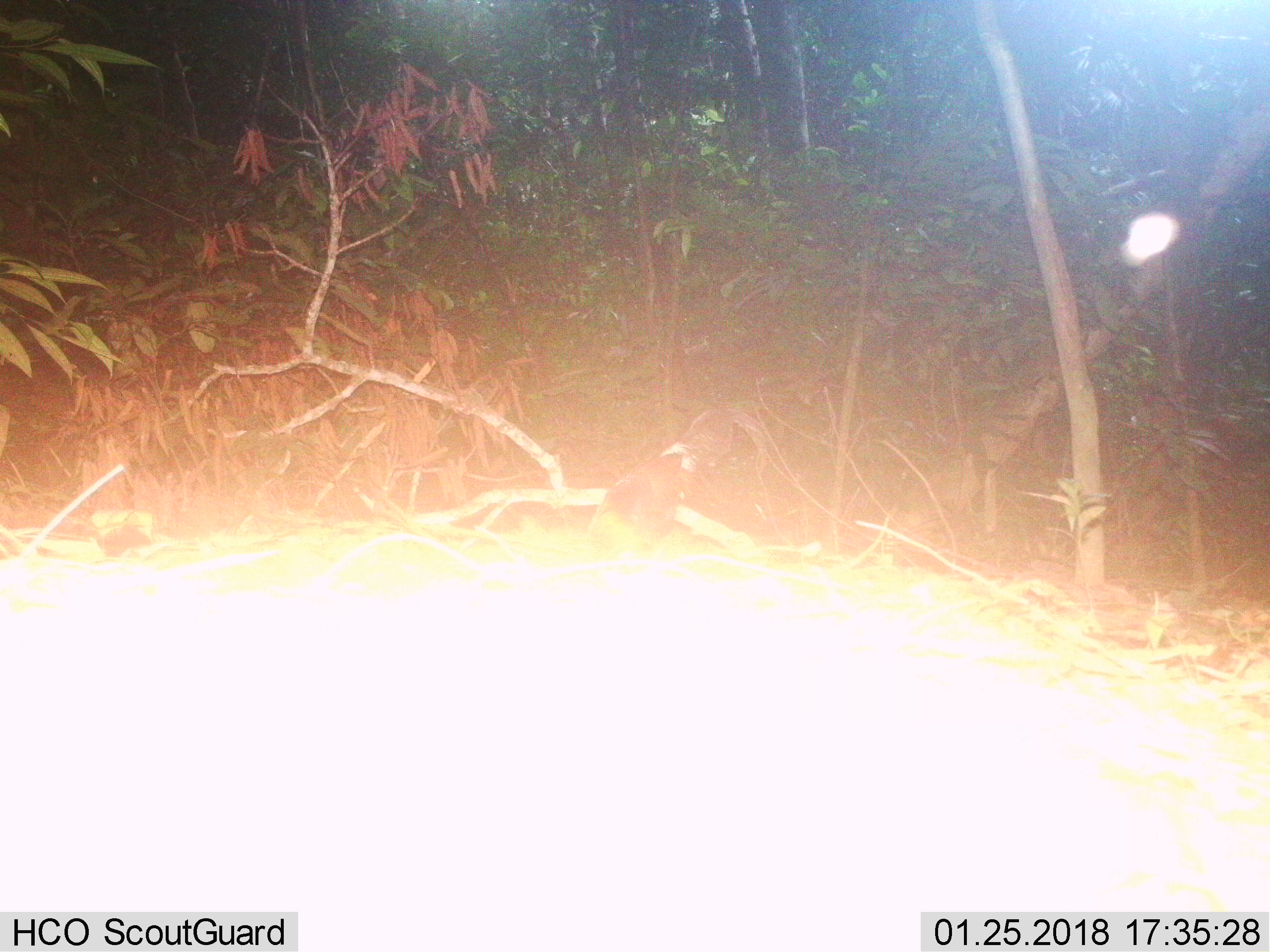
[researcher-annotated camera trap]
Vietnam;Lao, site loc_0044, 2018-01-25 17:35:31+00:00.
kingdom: Animalia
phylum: Chordata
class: Aves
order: Galliformes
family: Phasianidae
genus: Gallus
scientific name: Gallus gallus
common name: red junglefowl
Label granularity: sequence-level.